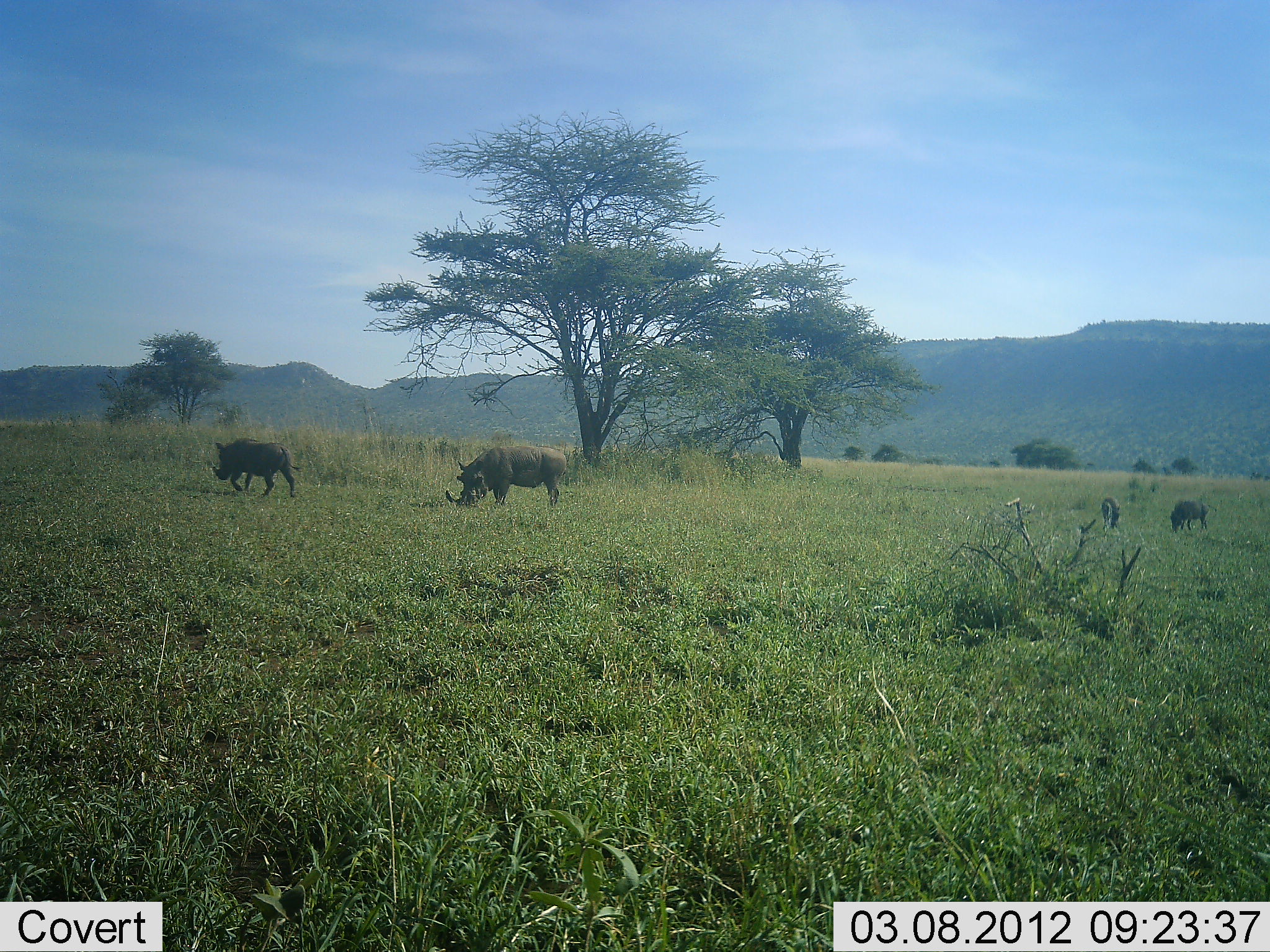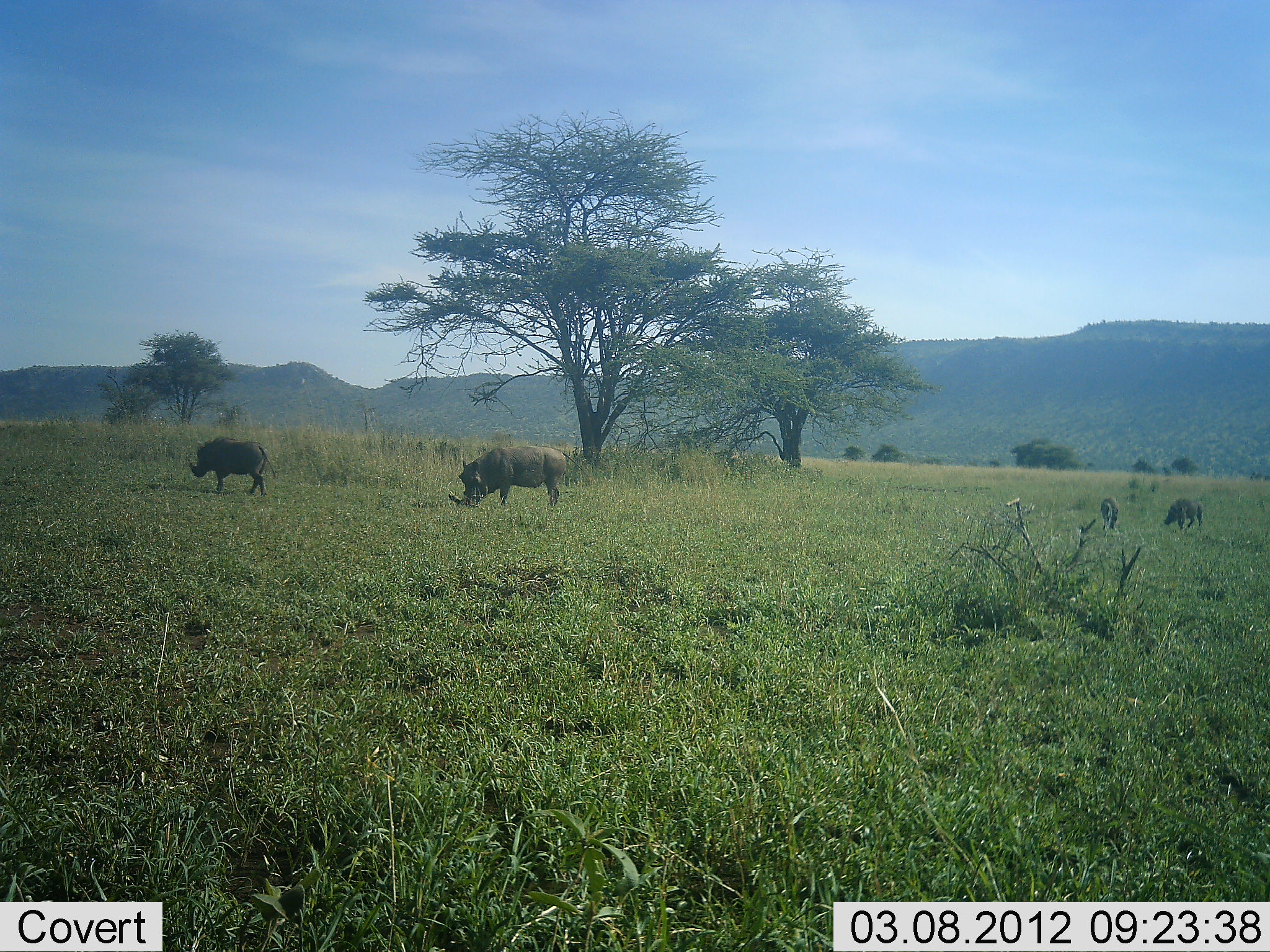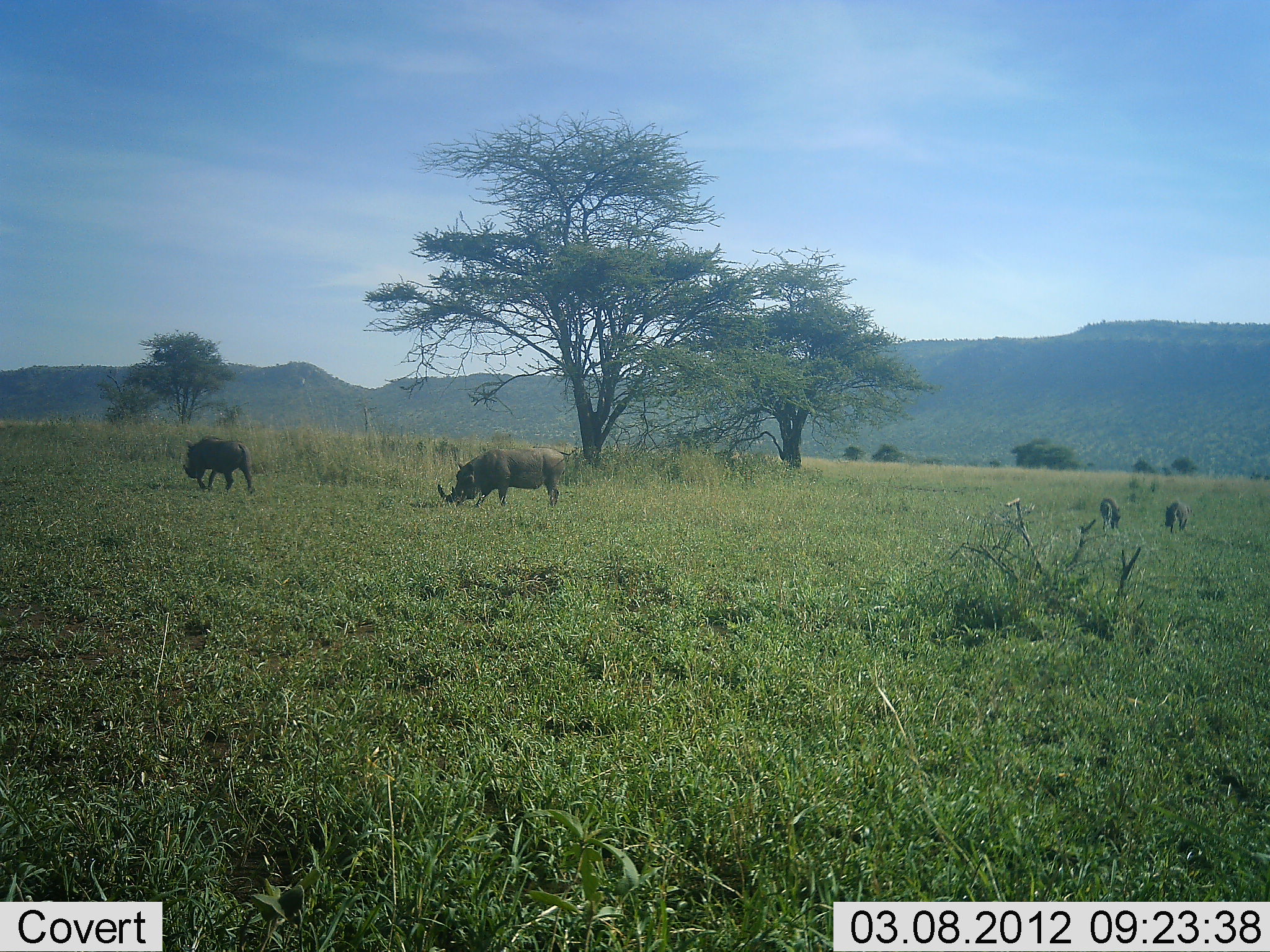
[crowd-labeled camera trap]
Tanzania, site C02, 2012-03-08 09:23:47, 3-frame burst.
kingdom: Animalia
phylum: Chordata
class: Mammalia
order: Artiodactyla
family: Suidae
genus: Phacochoerus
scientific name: Phacochoerus africanus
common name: warthog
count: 4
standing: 19%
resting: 0%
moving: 31%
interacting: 0%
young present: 25%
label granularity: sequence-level